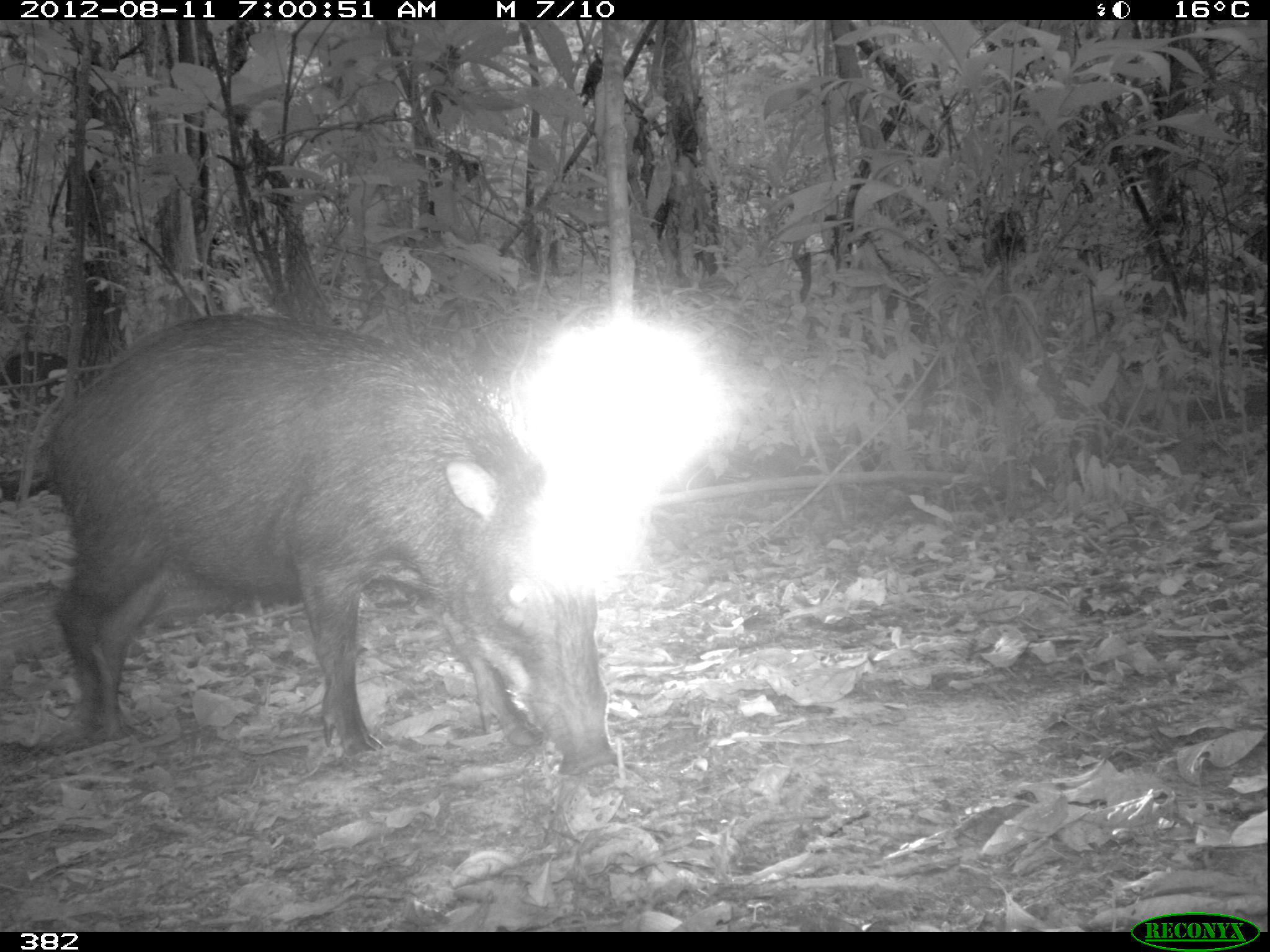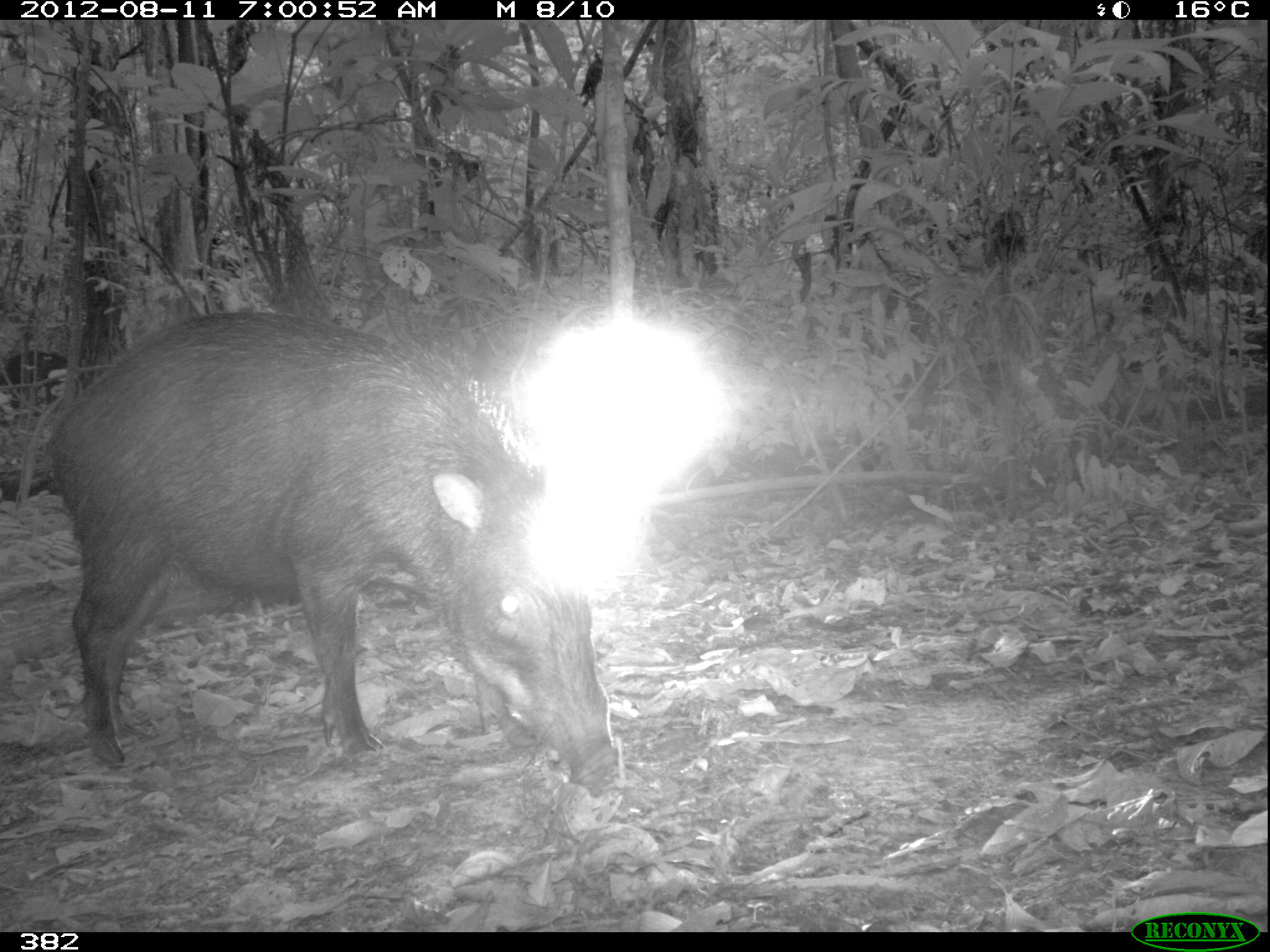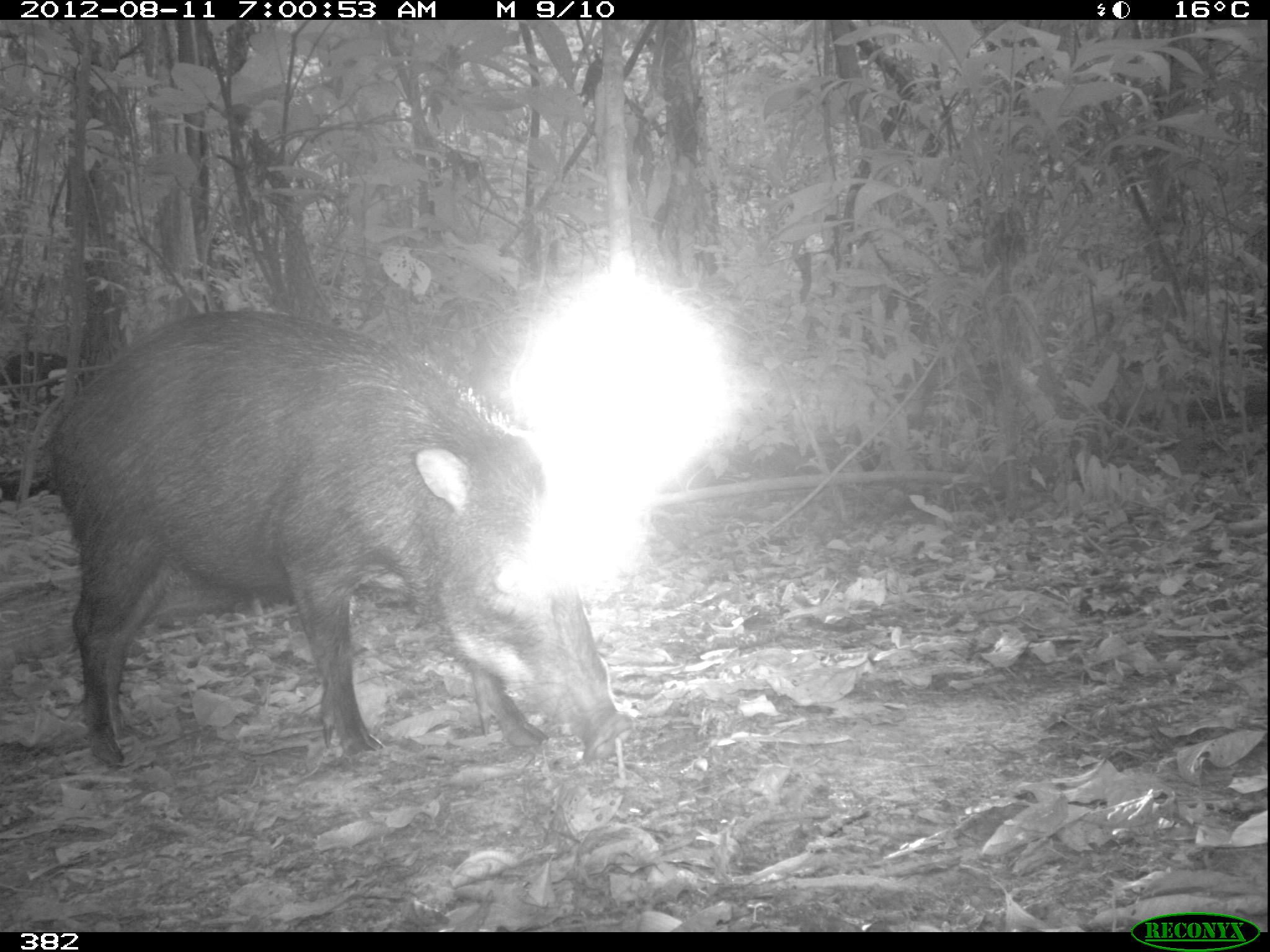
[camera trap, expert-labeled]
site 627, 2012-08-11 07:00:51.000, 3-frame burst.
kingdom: Animalia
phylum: Chordata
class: Mammalia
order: Artiodactyla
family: Tayassuidae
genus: Tayassu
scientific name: Tayassu pecari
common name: white-lipped peccary